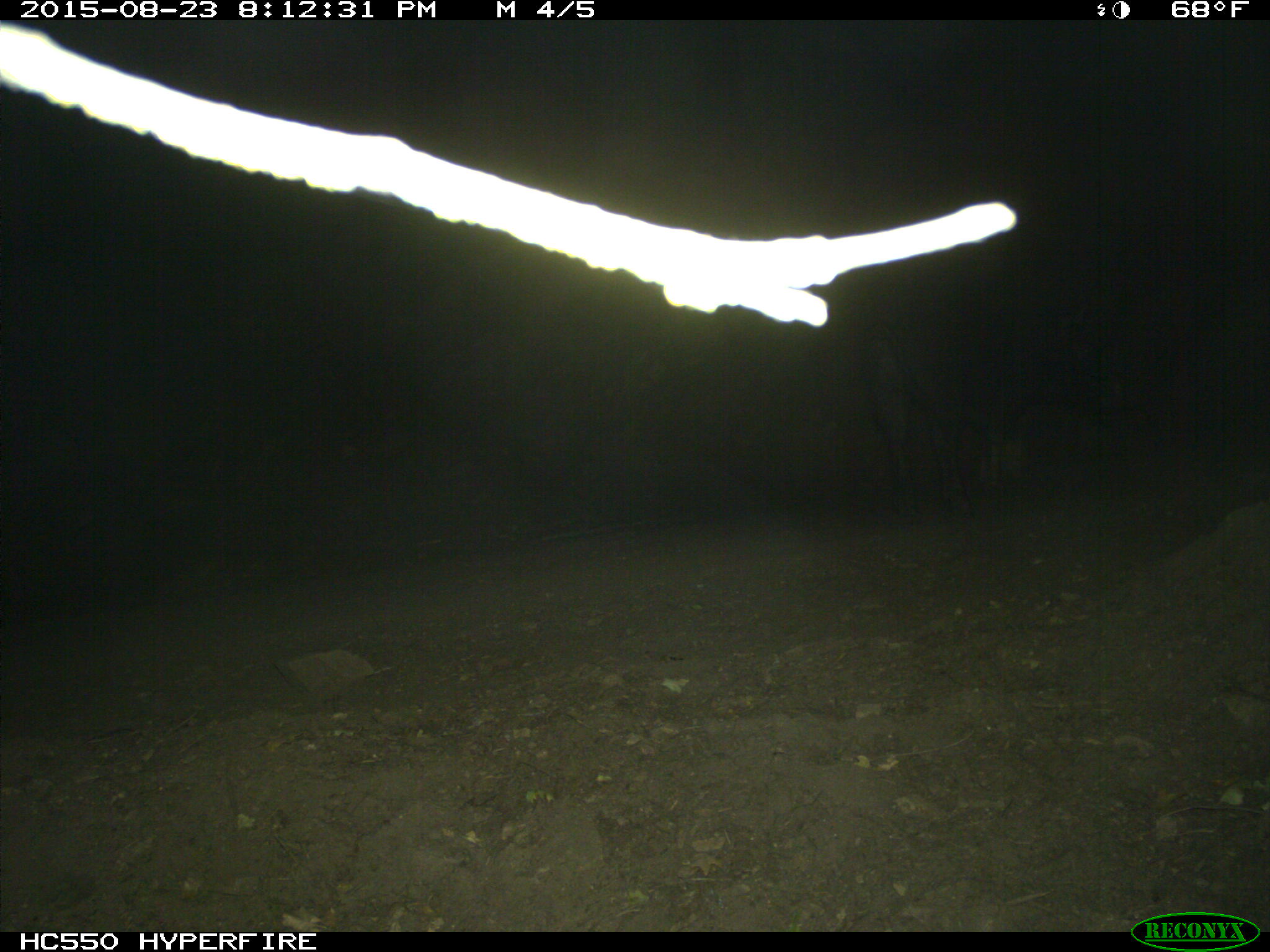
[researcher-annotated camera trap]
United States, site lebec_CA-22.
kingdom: Animalia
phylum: Chordata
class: Mammalia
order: Artiodactyla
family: Suidae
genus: Sus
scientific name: Sus scrofa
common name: wild boar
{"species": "Sus scrofa (wild boar)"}